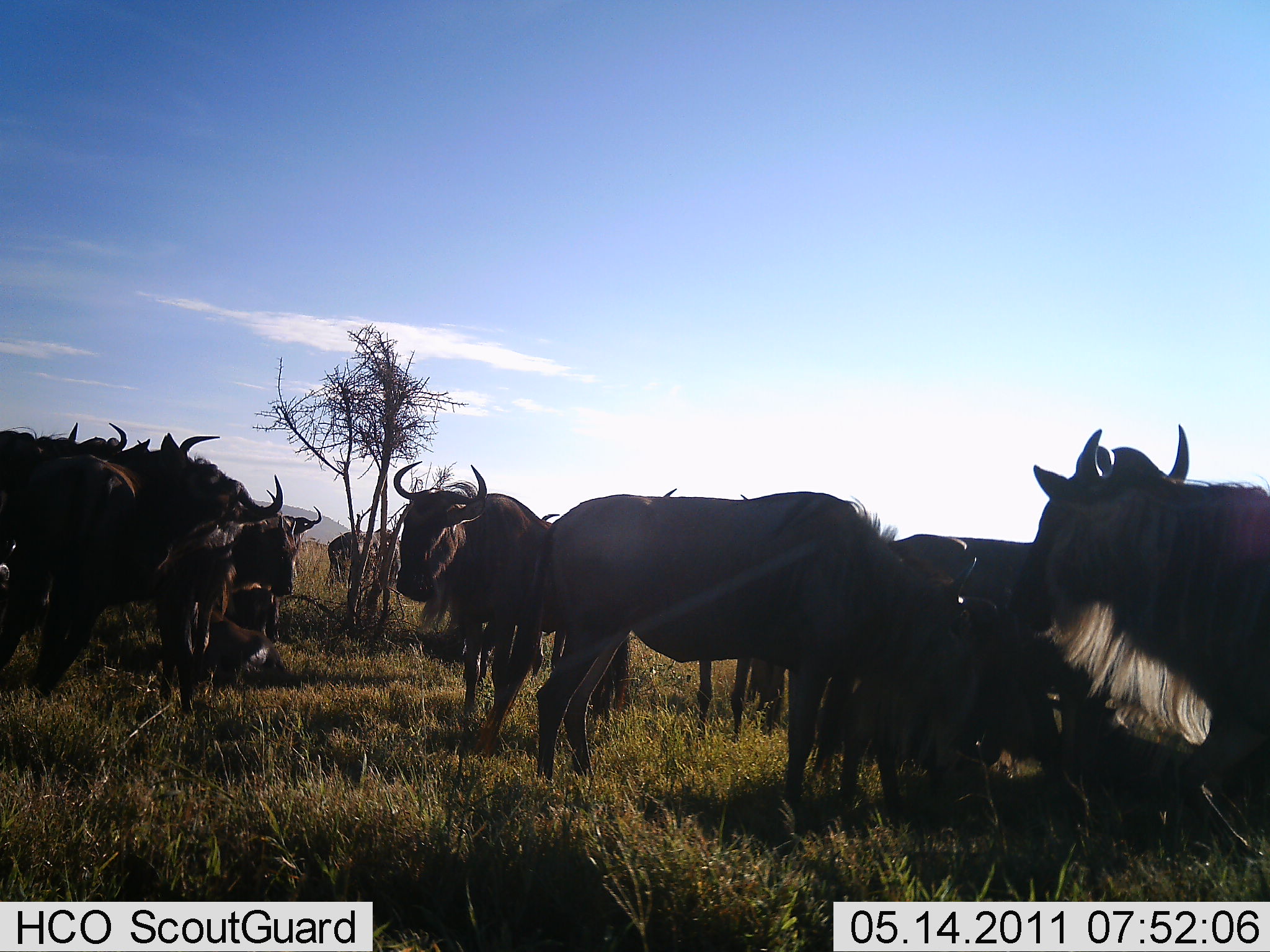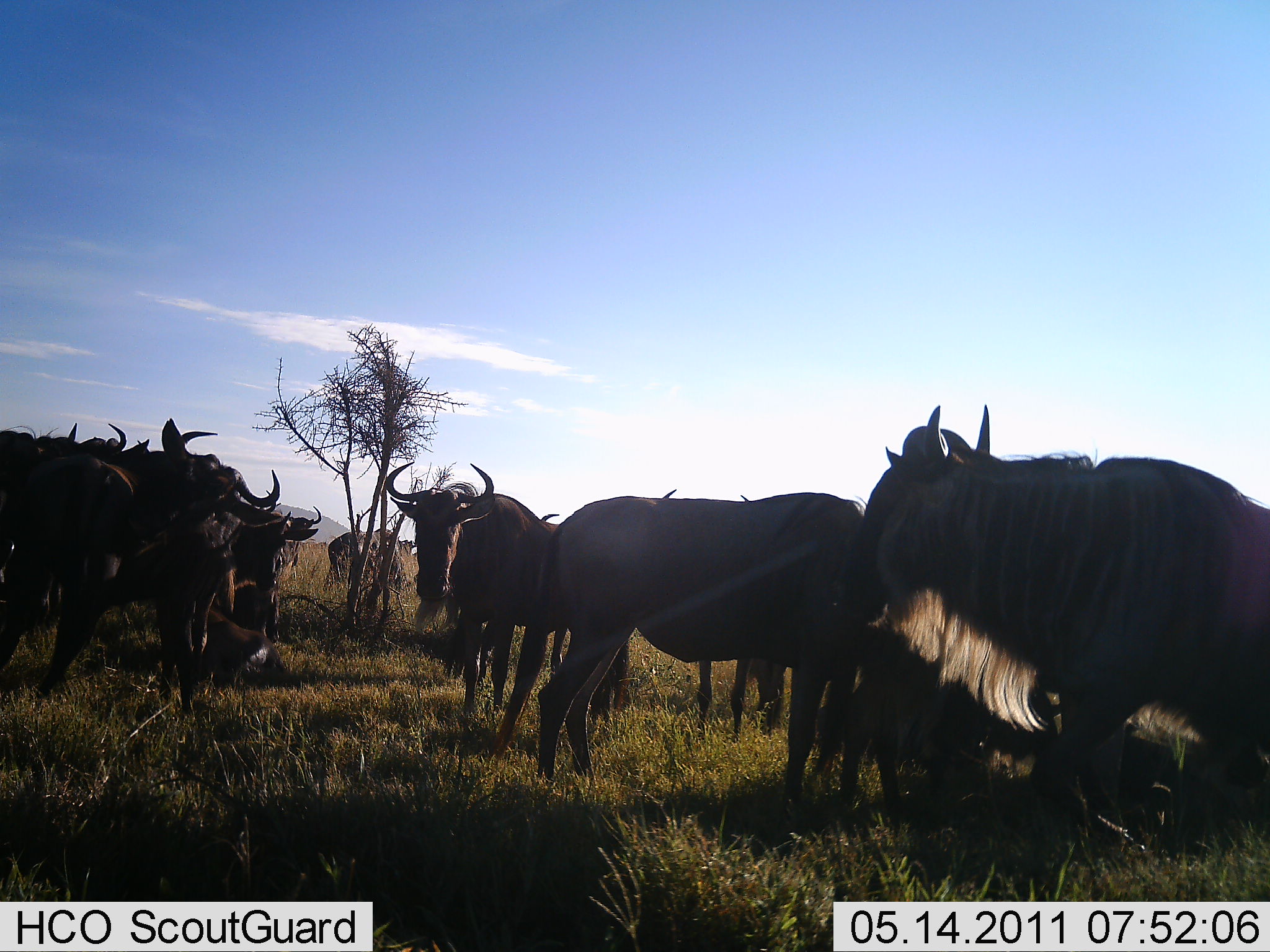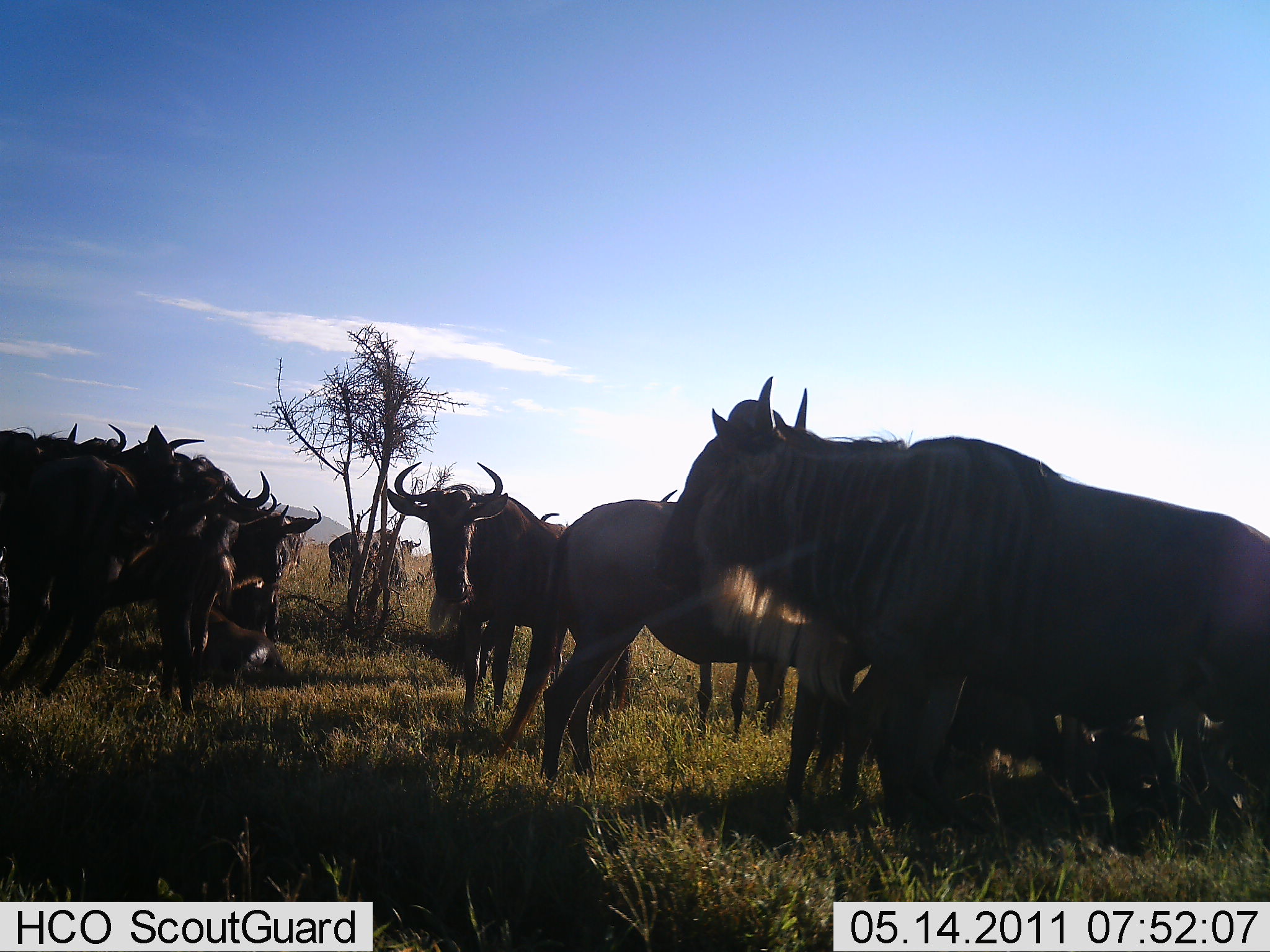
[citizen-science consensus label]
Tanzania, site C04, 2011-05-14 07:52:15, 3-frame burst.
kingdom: Animalia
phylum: Chordata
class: Mammalia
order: Artiodactyla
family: Bovidae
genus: Connochaetes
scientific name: Connochaetes taurinus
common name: blue wildebeest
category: wildebeest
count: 11-50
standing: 92%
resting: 25%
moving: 42%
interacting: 17%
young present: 0%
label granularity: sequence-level